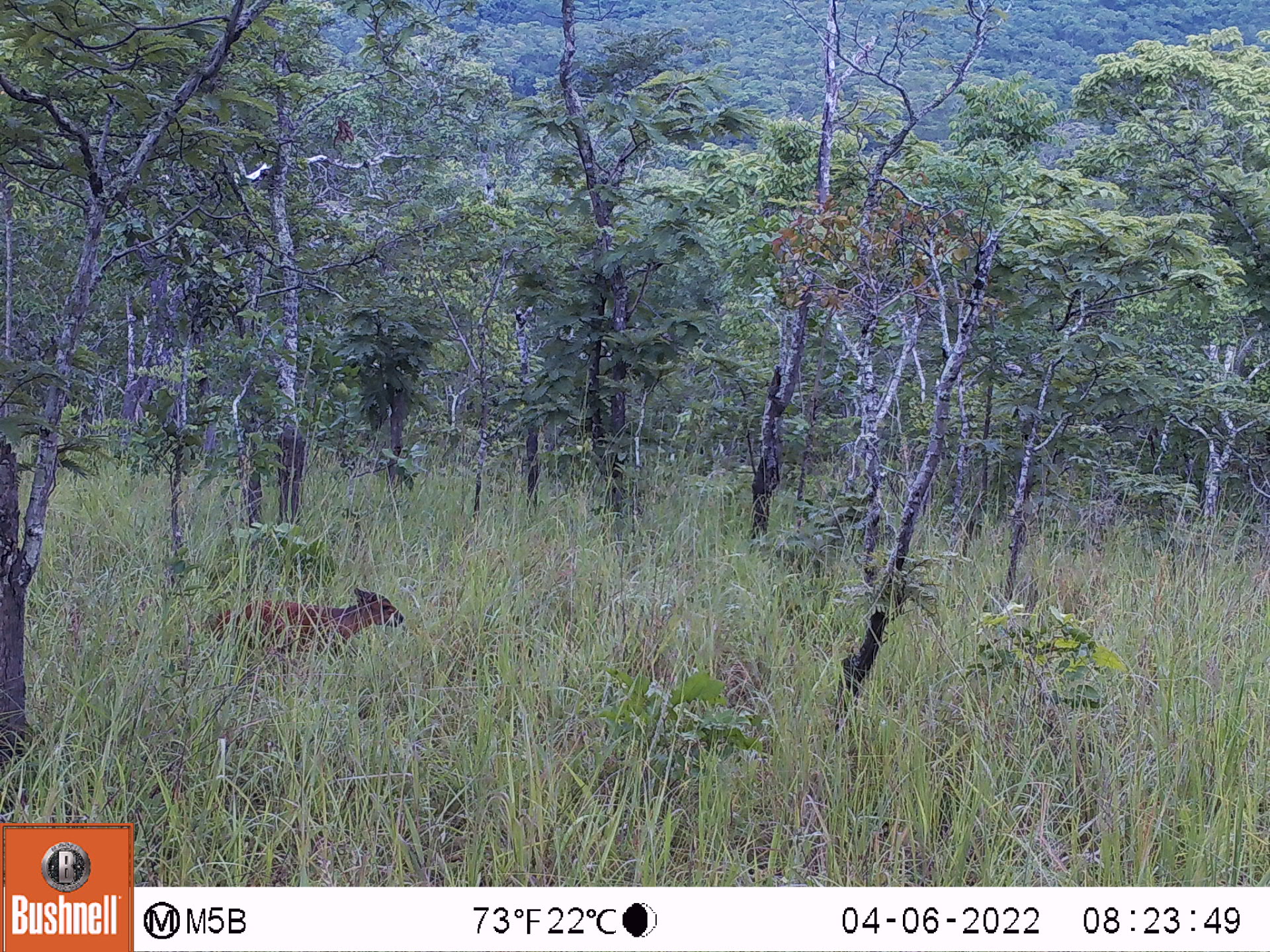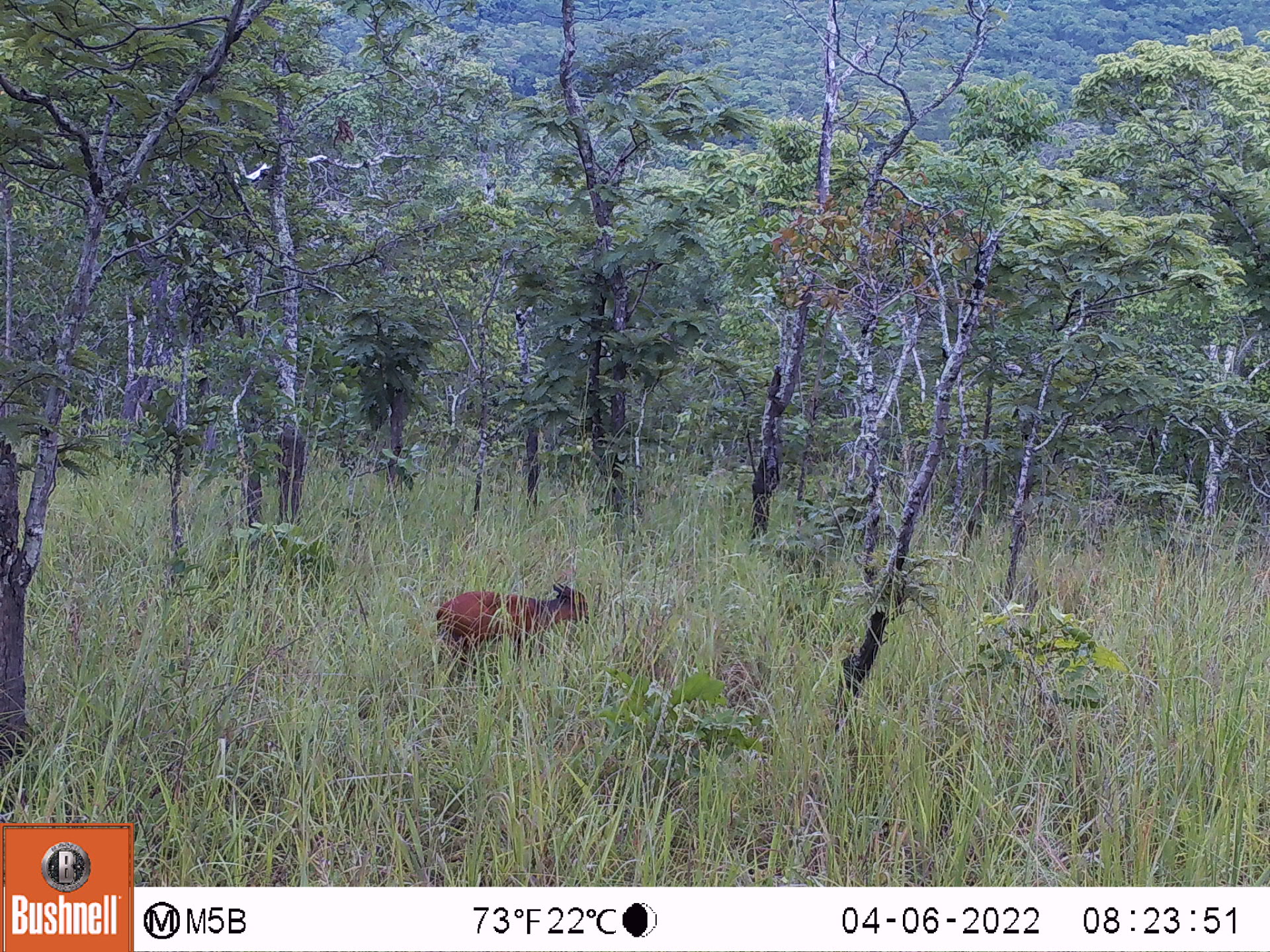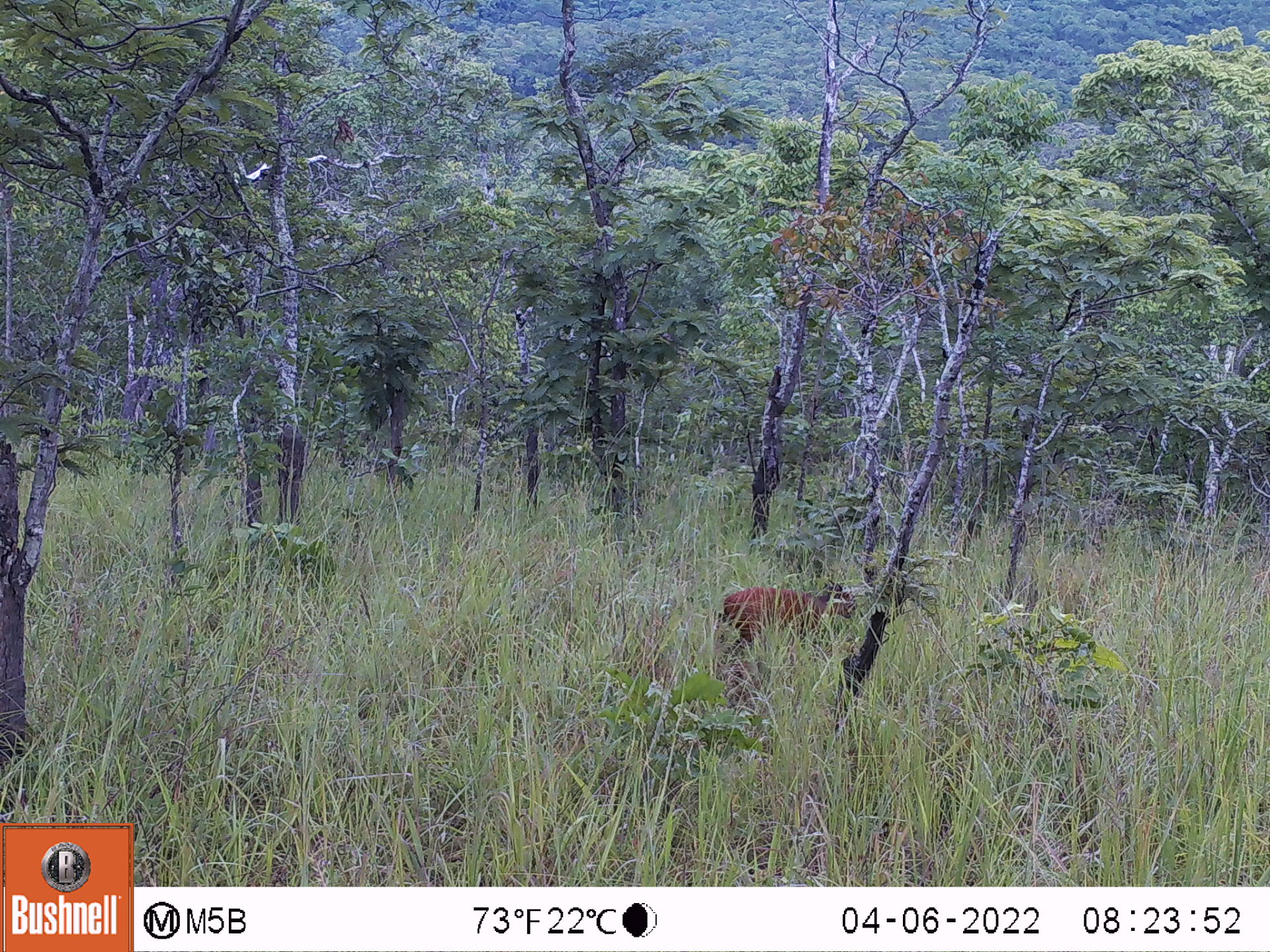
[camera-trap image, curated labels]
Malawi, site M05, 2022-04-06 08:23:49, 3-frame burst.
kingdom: Animalia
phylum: Chordata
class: Mammalia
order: Artiodactyla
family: Bovidae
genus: Cephalophorus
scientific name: Cephalophorus natalensis natalensis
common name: red duiker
Red duiker (Cephalophorus natalensis natalensis), count 1.